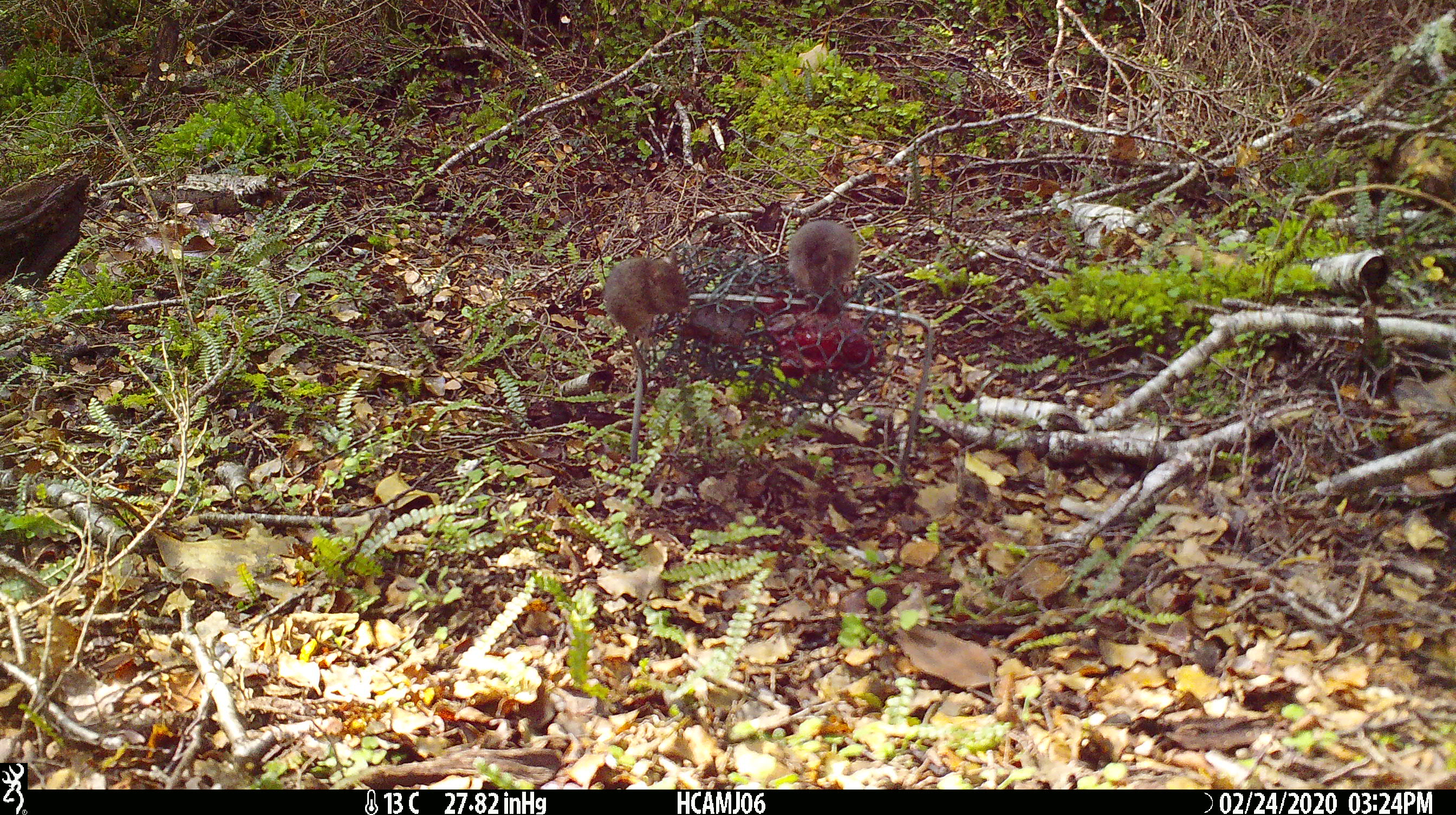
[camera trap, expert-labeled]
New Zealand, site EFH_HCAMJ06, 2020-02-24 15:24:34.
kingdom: Animalia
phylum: Chordata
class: Mammalia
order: Rodentia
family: Muridae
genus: Mus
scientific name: Mus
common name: mouse